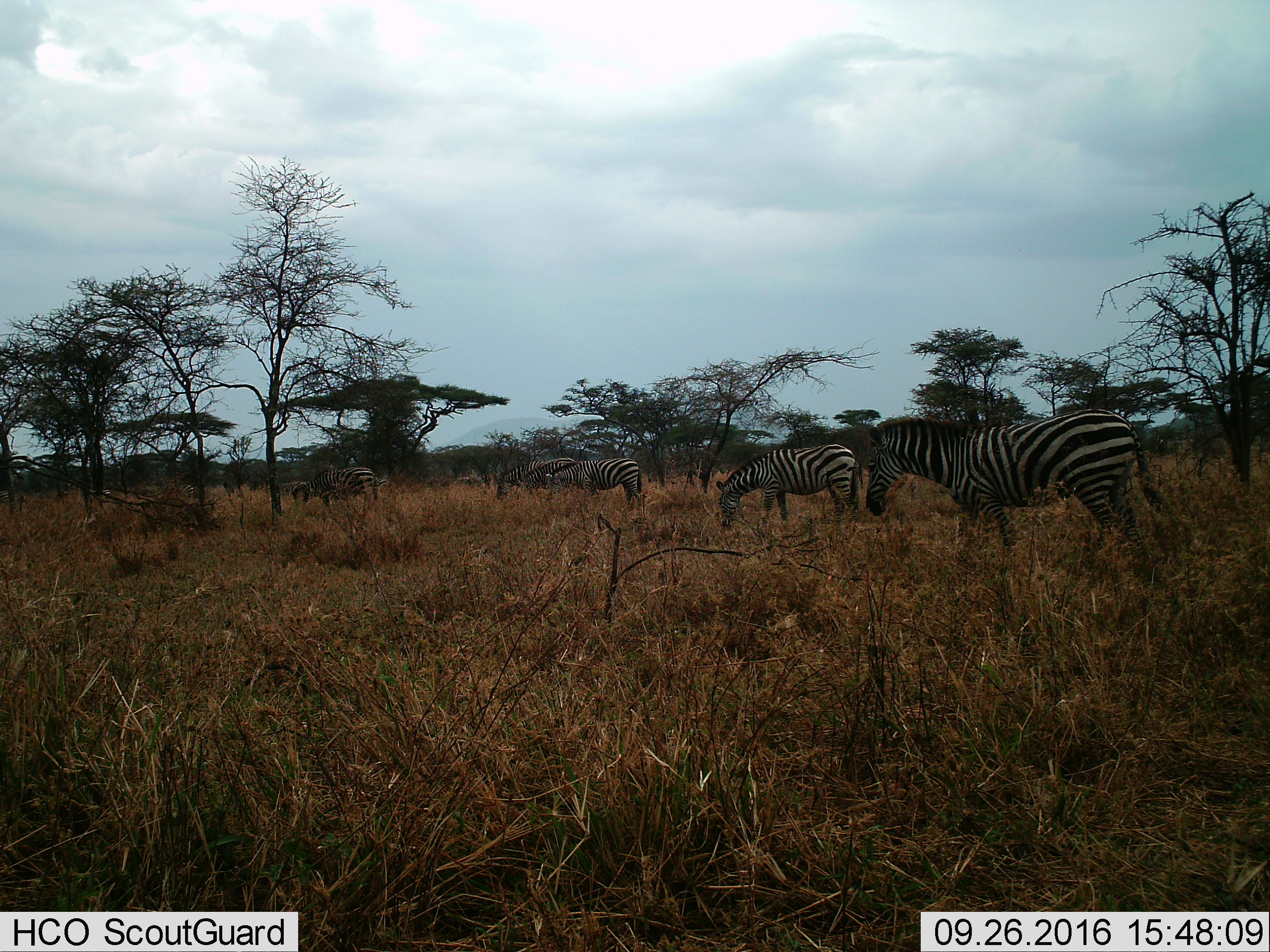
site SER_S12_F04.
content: unidentified animal